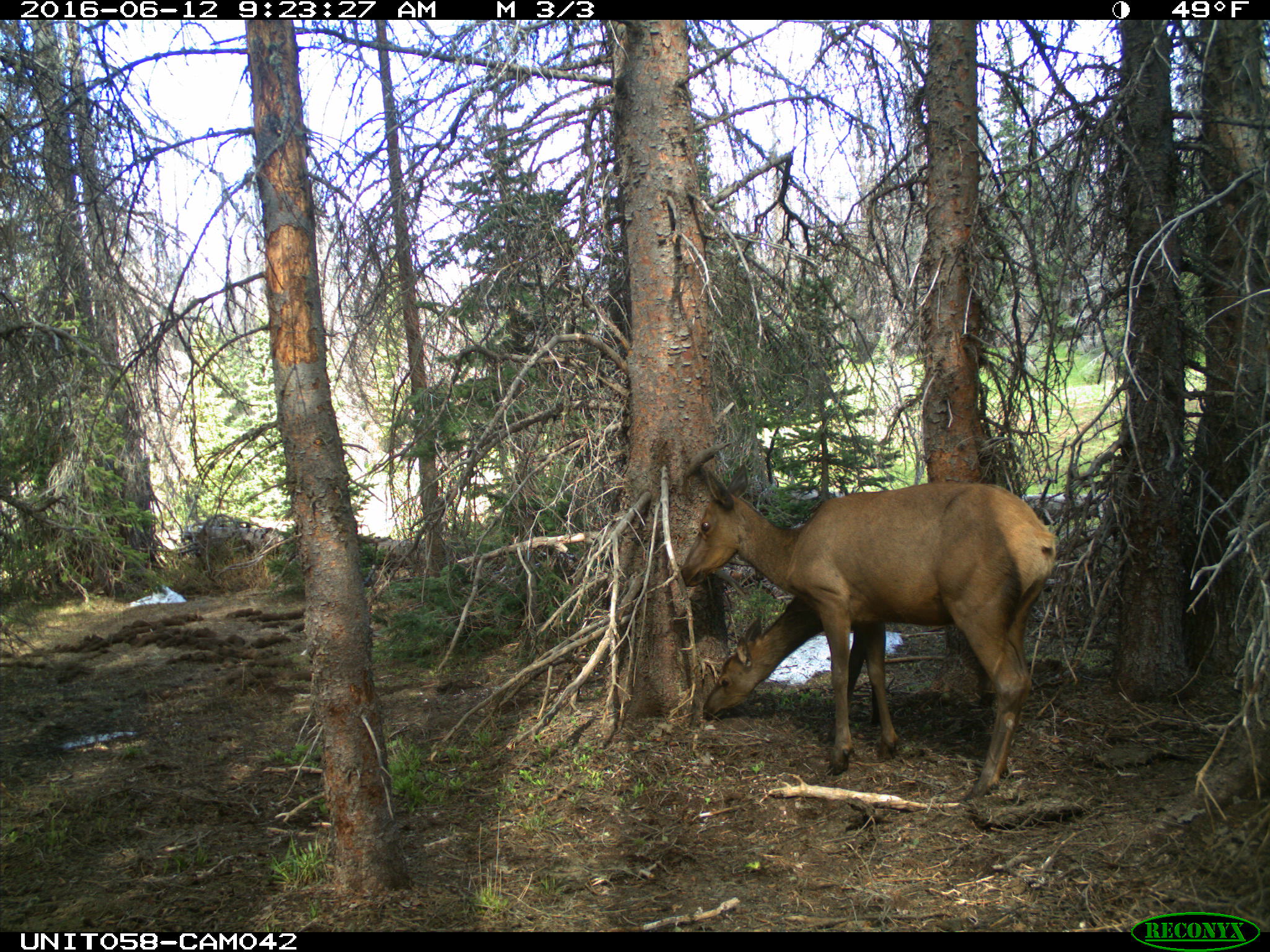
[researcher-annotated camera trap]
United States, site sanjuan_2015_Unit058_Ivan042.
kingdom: Animalia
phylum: Chordata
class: Mammalia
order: Artiodactyla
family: Cervidae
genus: Cervus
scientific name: Cervus elaphus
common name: red deer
Cervus elaphus (red deer).